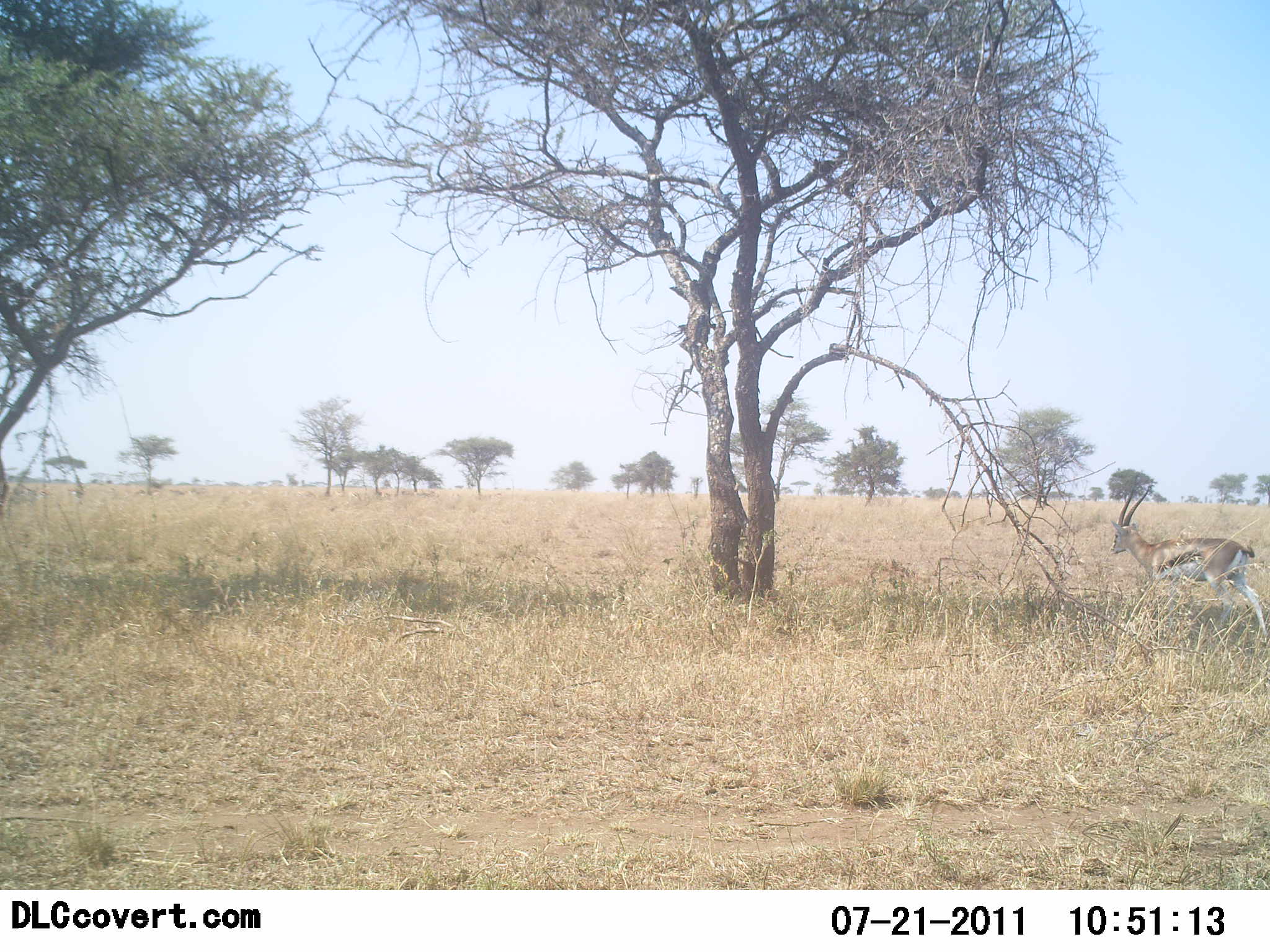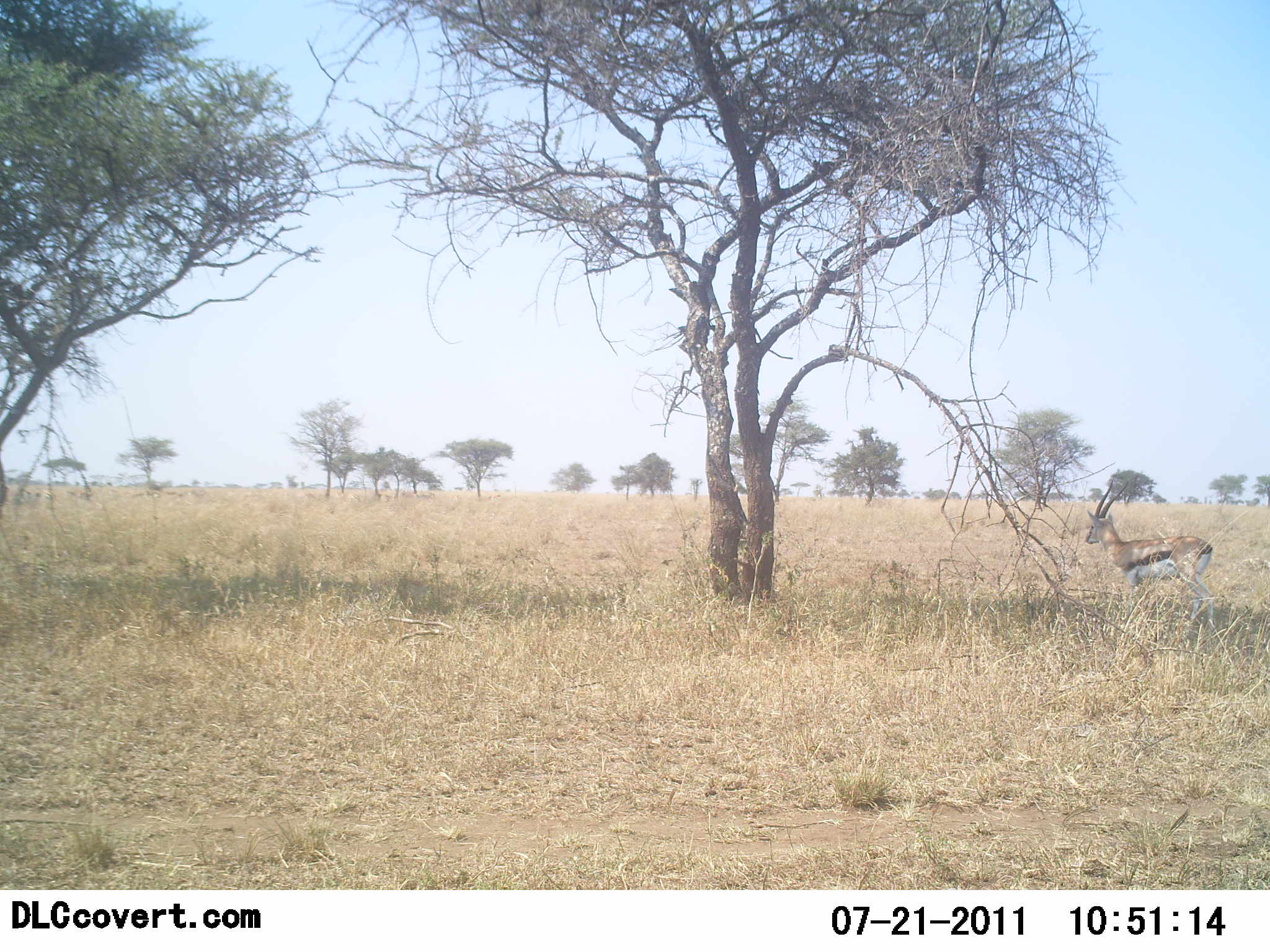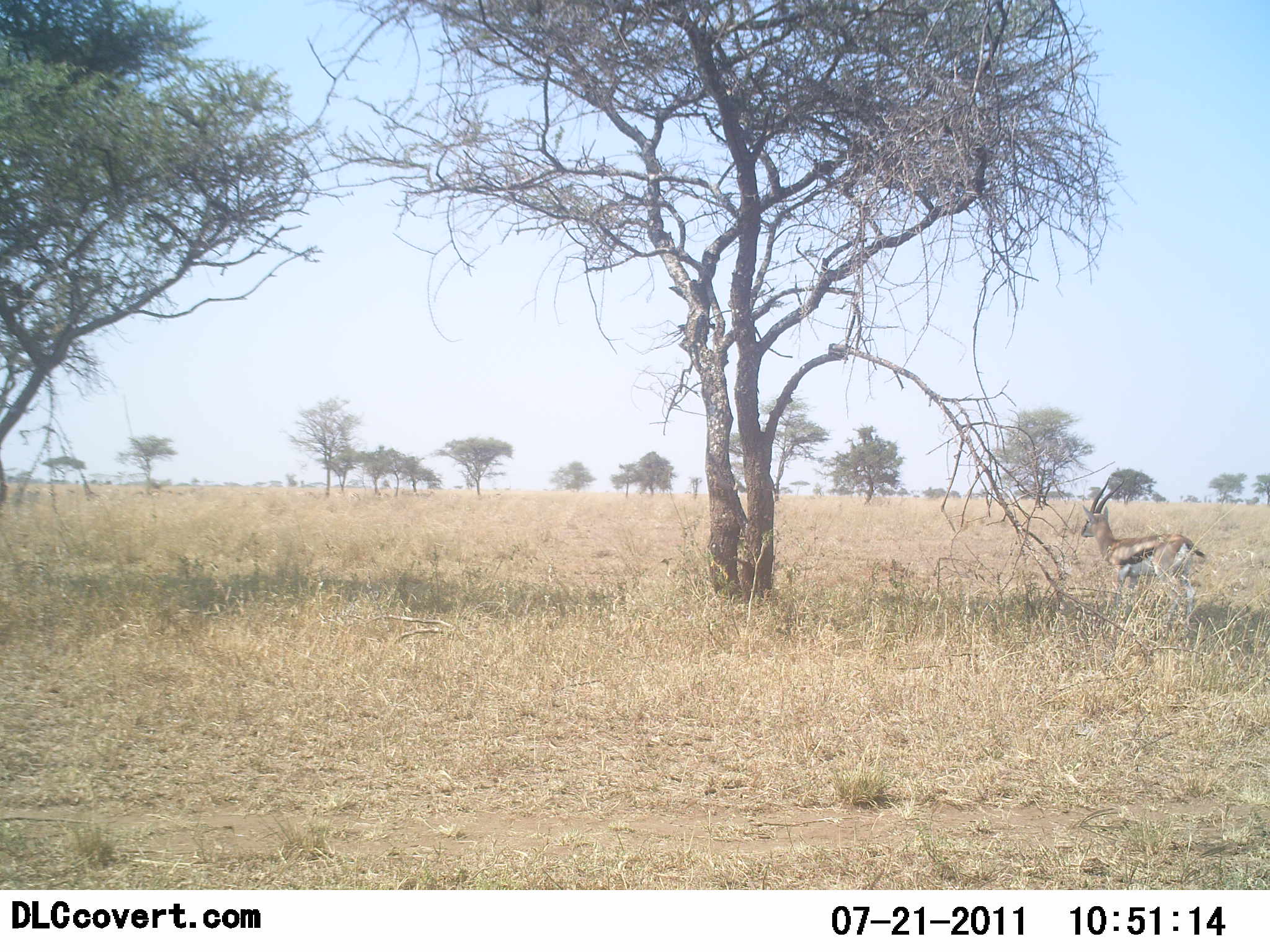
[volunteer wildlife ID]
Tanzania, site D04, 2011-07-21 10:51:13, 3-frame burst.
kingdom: Animalia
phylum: Chordata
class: Mammalia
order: Artiodactyla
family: Bovidae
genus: Eudorcas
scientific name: Eudorcas thomsonii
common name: thomson's gazelle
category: gazellethomsons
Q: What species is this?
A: Gazellethomsons (thomson's gazelle) (Eudorcas thomsonii).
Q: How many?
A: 1.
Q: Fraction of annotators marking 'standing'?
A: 55%.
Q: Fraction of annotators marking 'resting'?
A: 0%.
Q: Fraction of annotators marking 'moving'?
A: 45%.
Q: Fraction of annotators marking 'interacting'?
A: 0%.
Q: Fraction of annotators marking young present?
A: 0%.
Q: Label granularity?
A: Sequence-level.